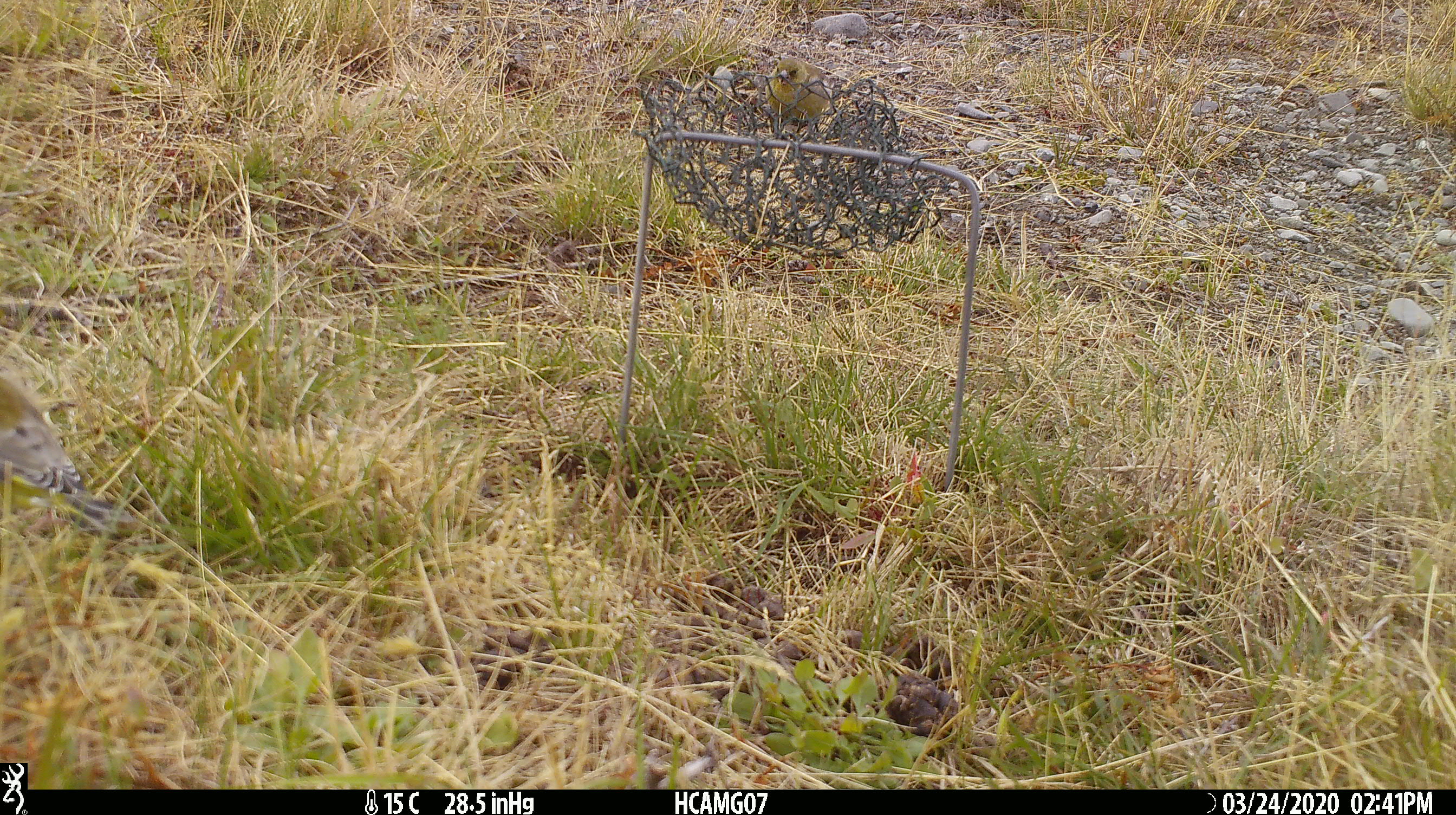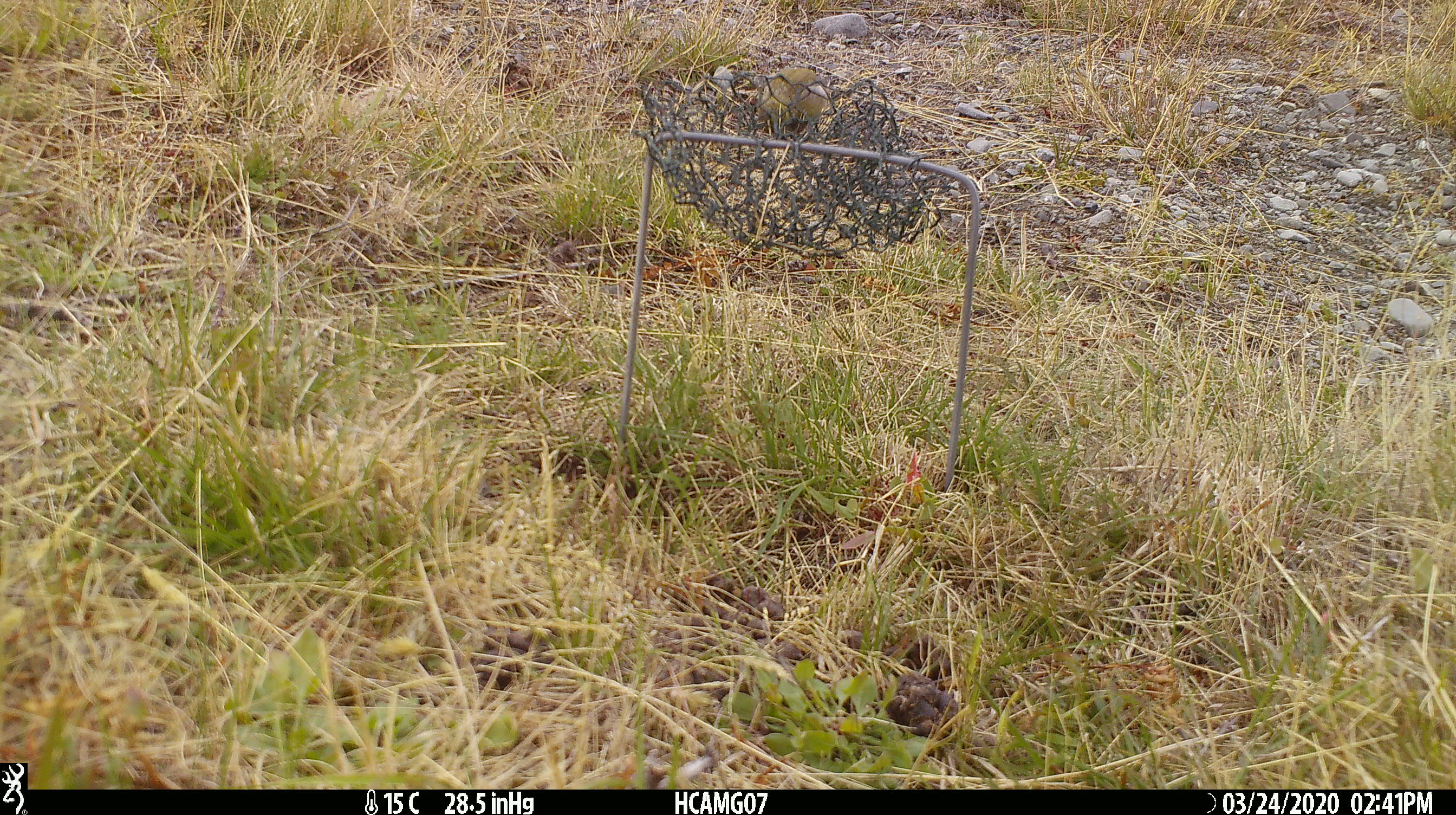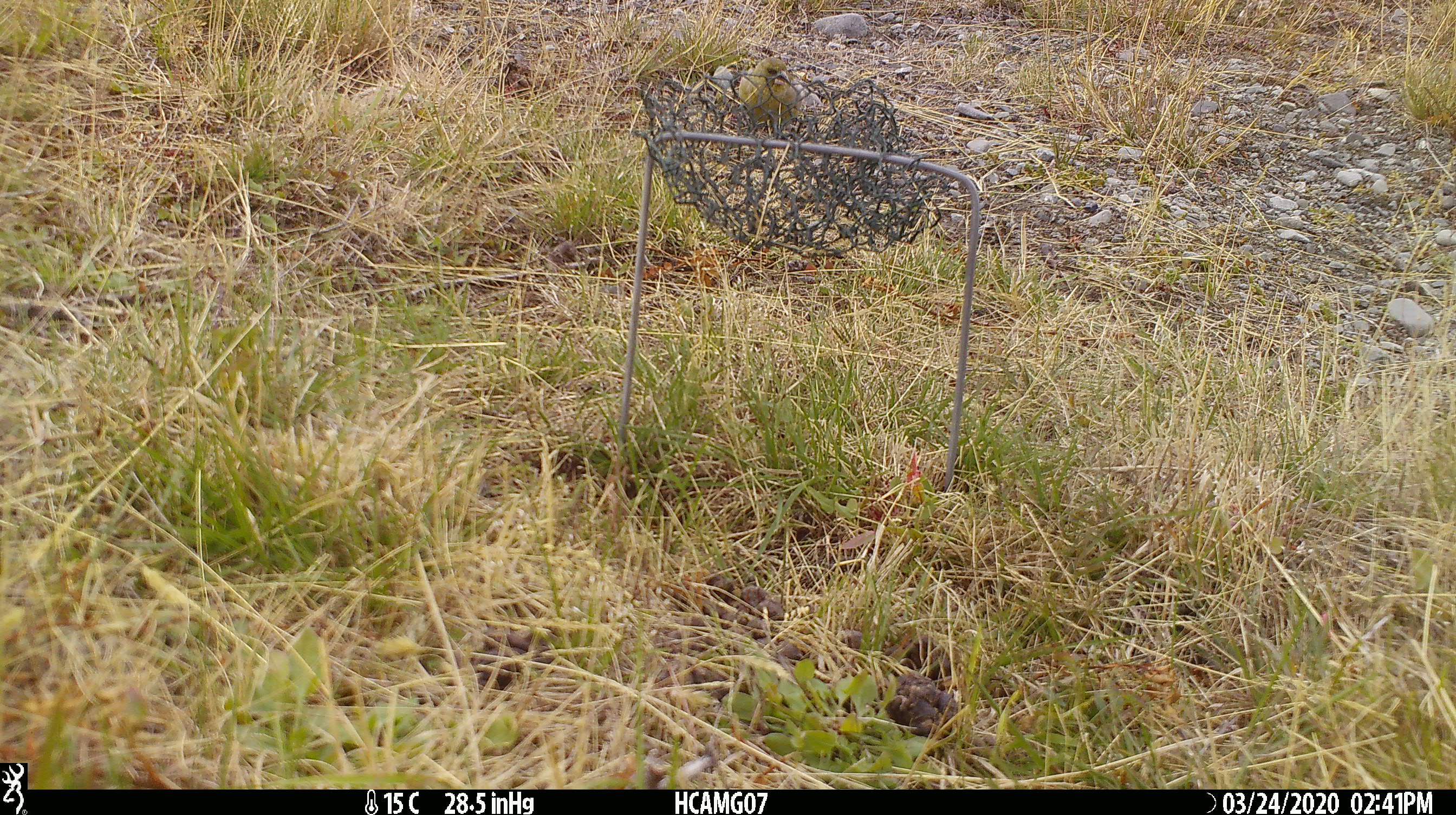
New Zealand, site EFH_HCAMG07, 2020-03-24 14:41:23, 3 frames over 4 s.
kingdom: Animalia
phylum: Chordata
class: Aves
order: Passeriformes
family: Fringillidae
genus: Chloris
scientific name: Chloris chloris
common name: greenfinch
Greenfinch (Chloris chloris).